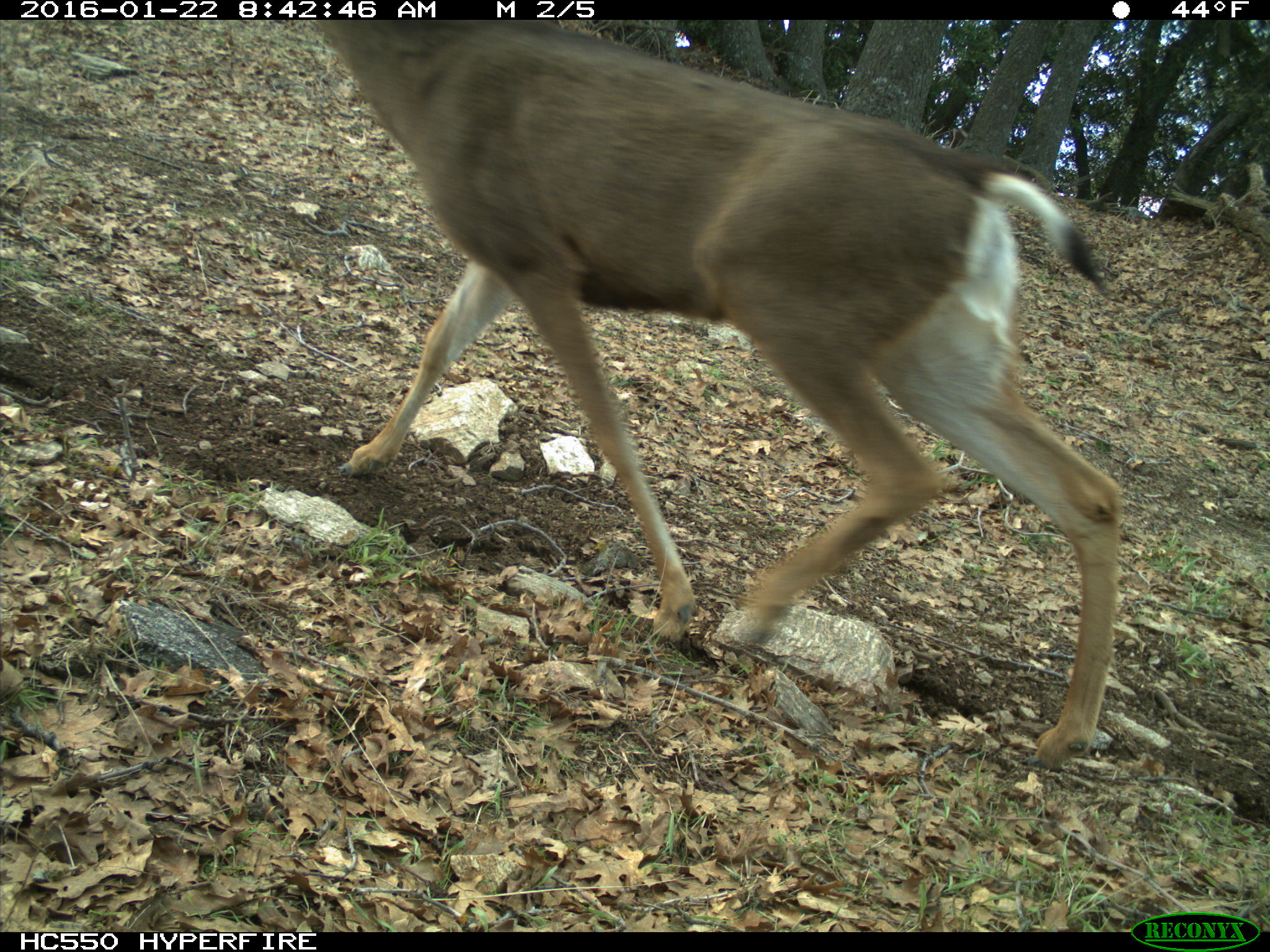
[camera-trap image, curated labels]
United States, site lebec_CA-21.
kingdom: Animalia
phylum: Chordata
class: Mammalia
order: Artiodactyla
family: Cervidae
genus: Odocoileus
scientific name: Odocoileus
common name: deer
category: unidentified deer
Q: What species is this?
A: Unidentified deer (deer) (Odocoileus).